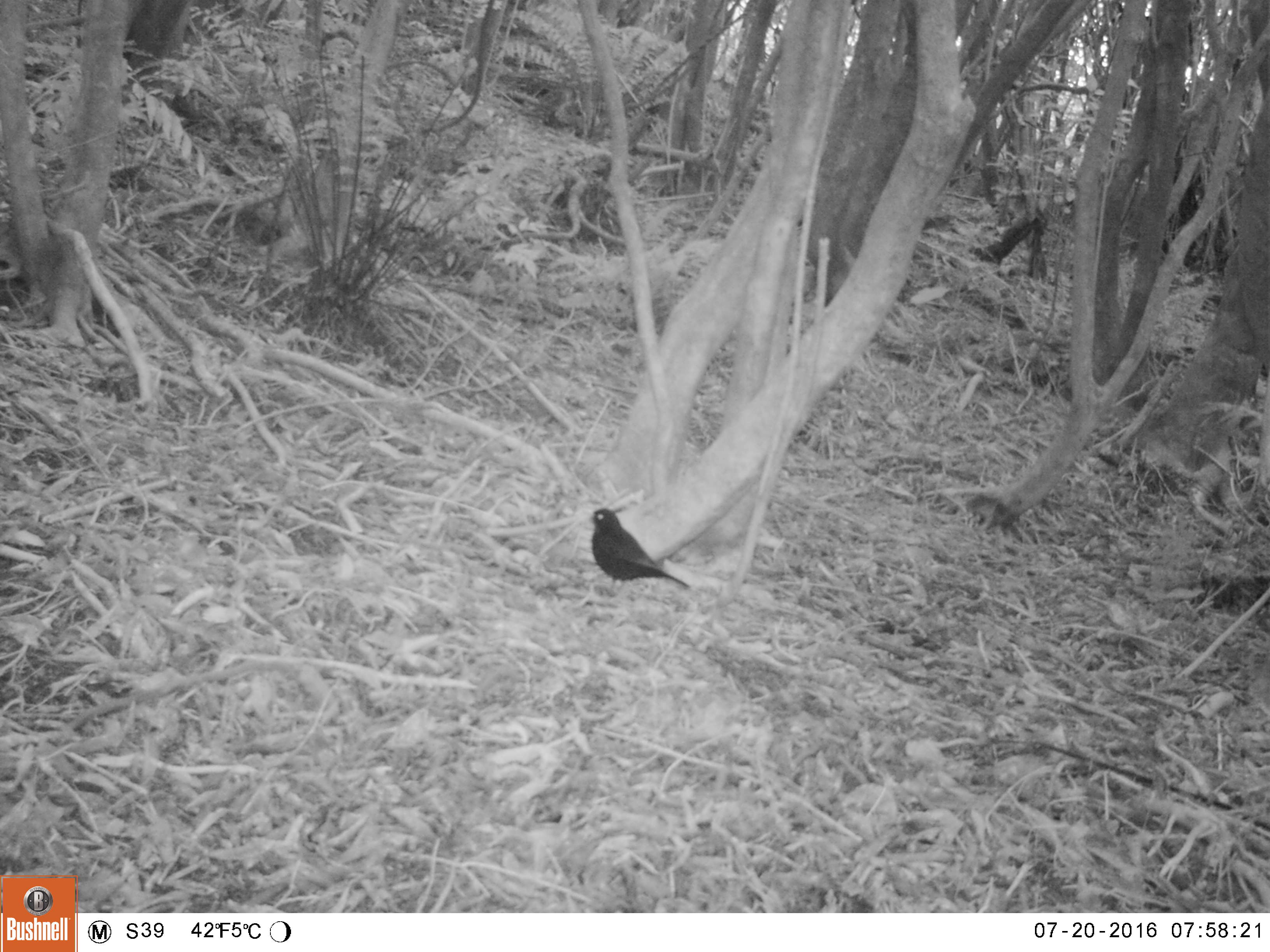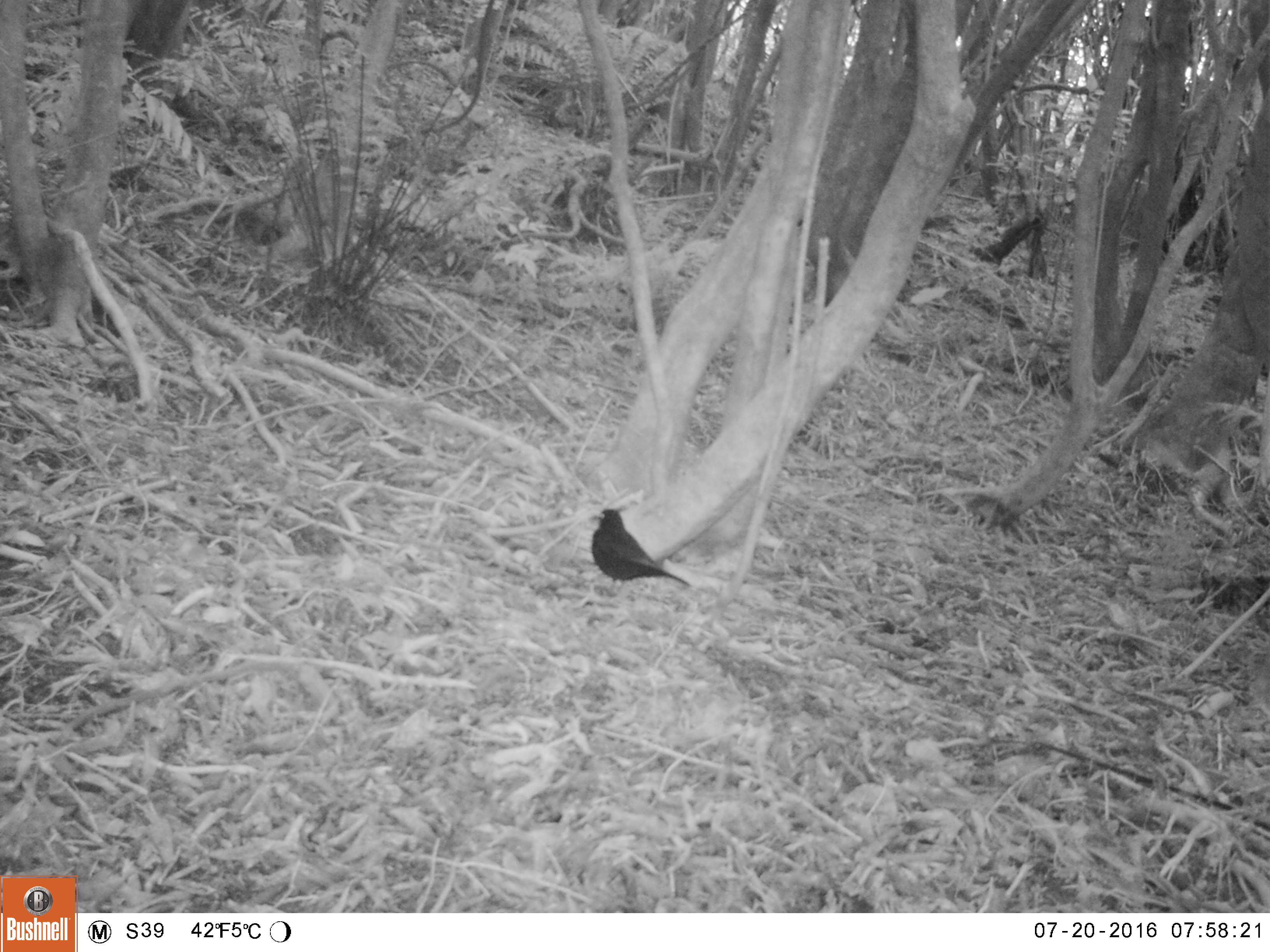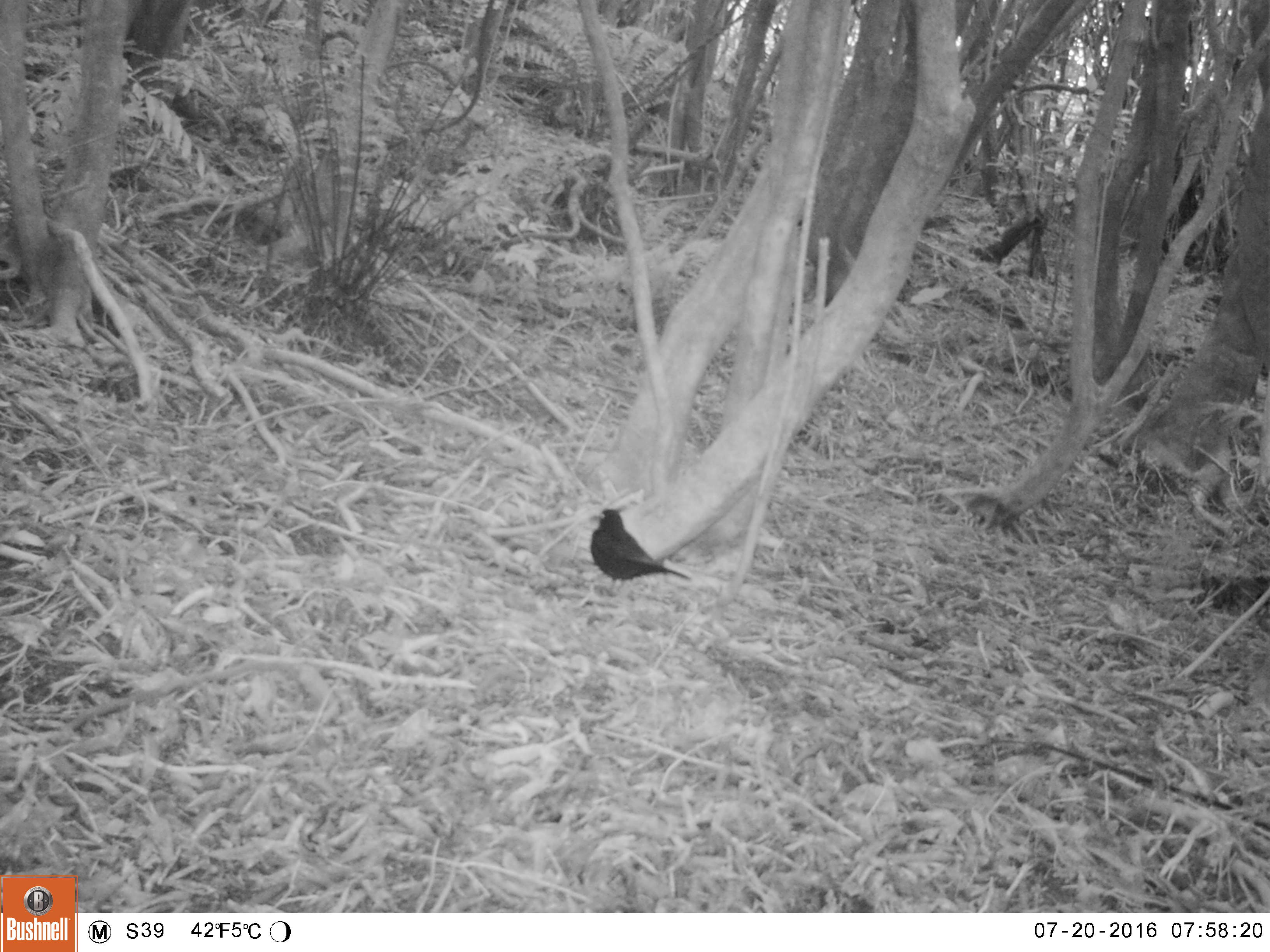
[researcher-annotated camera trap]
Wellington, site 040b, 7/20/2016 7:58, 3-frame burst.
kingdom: Animalia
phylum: Chordata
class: Aves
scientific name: Aves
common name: bird